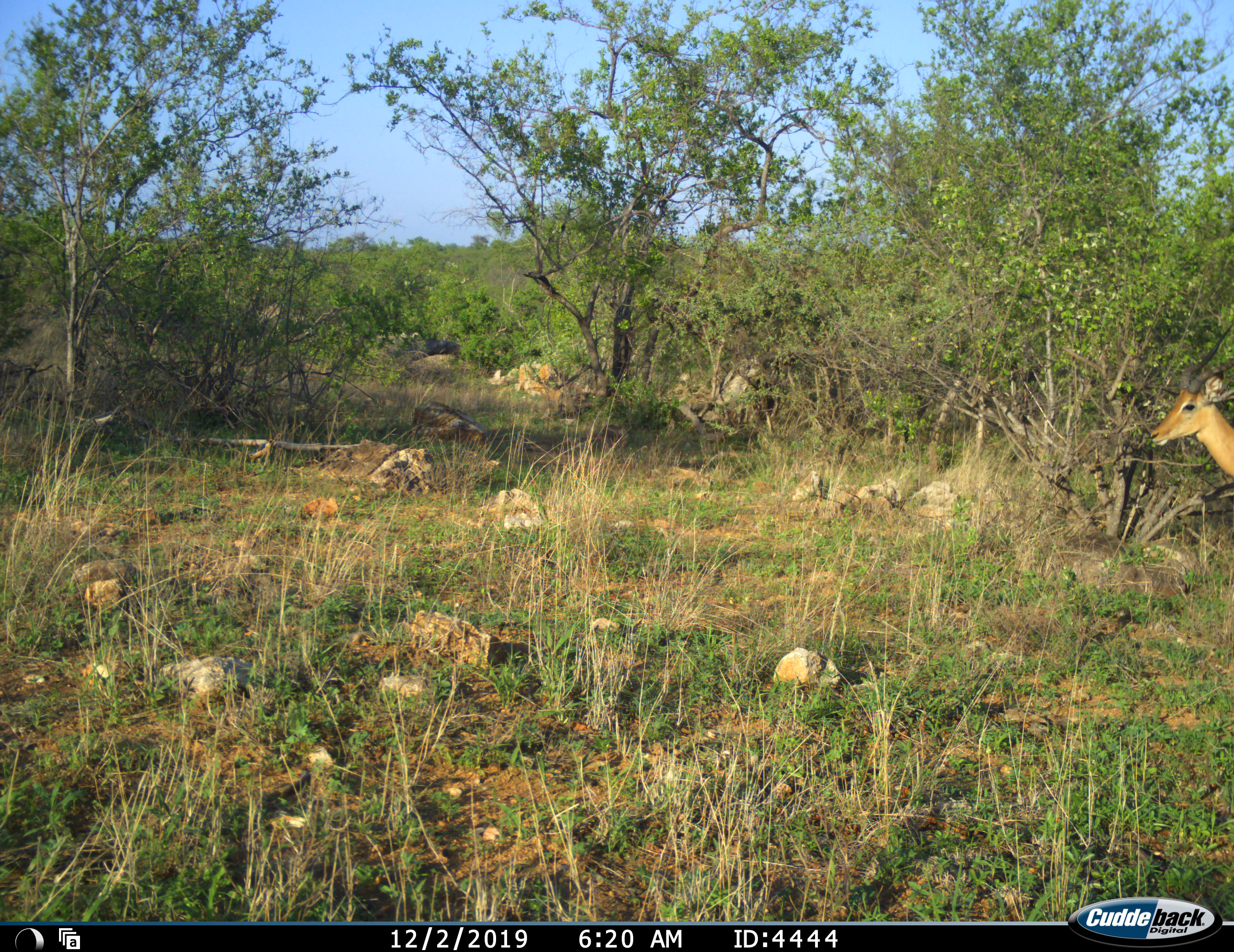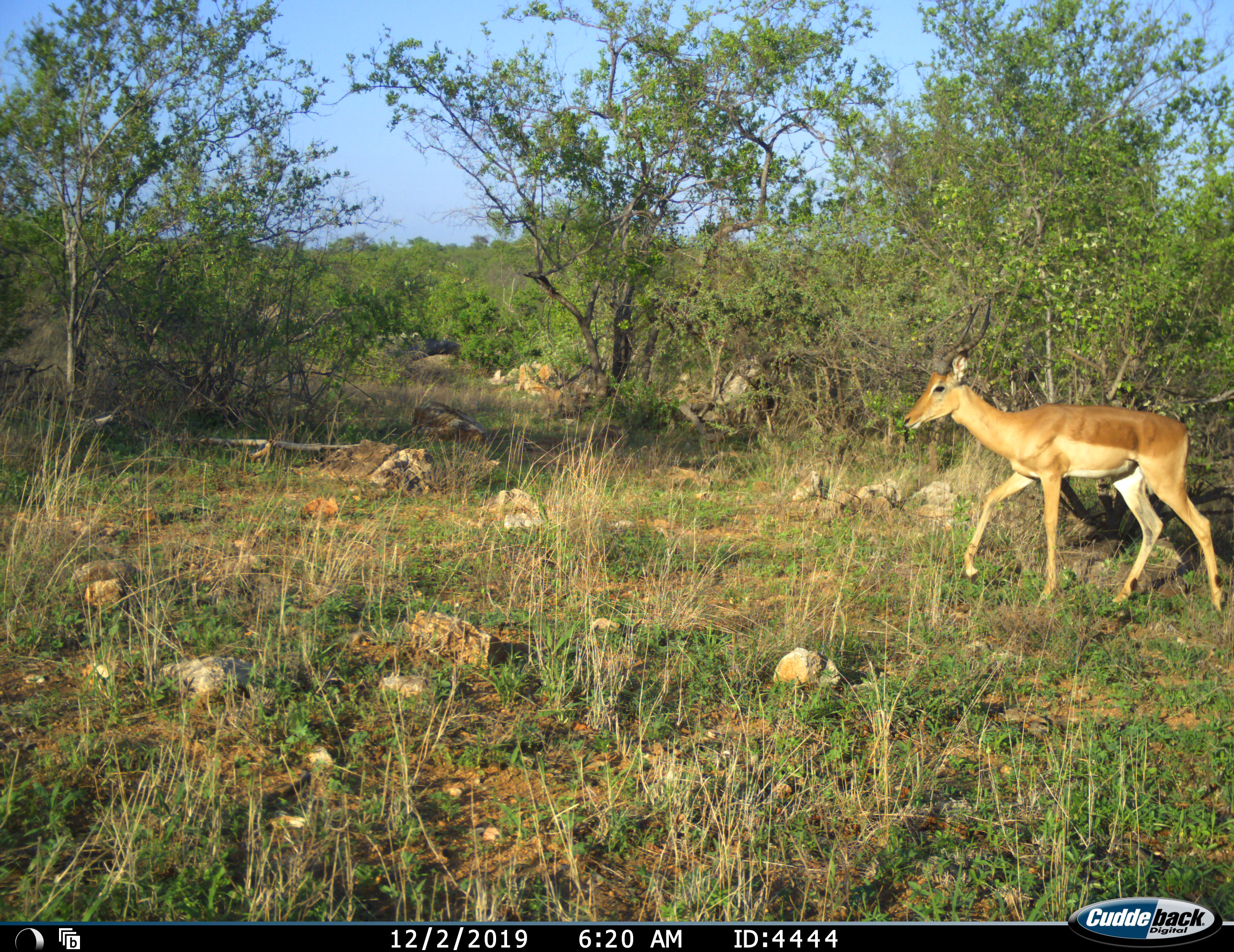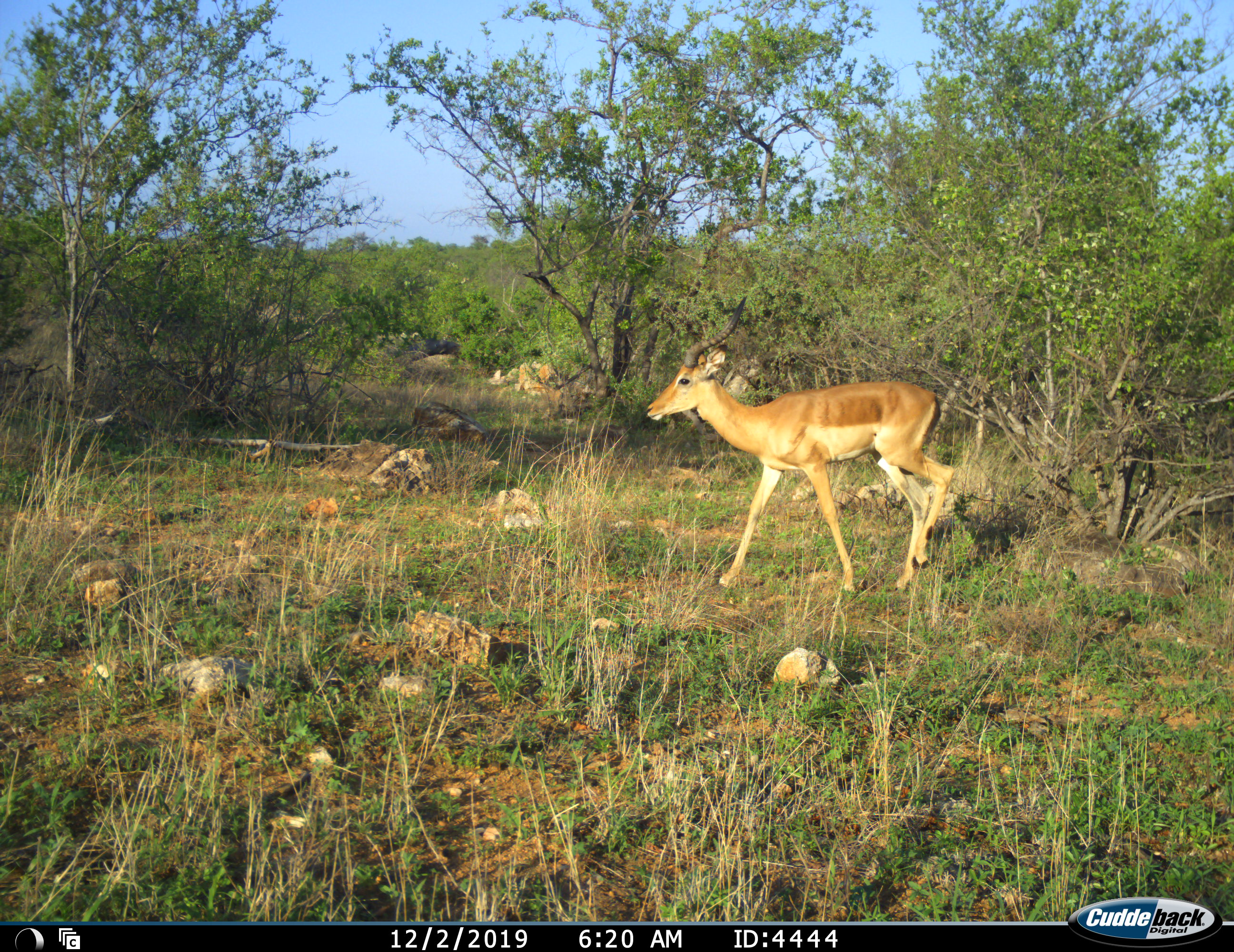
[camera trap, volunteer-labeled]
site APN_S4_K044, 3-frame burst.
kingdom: Animalia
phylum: Chordata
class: Mammalia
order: Artiodactyla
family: Bovidae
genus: Aepyceros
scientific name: Aepyceros melampus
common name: impala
Impala (Aepyceros melampus), count 1. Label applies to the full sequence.